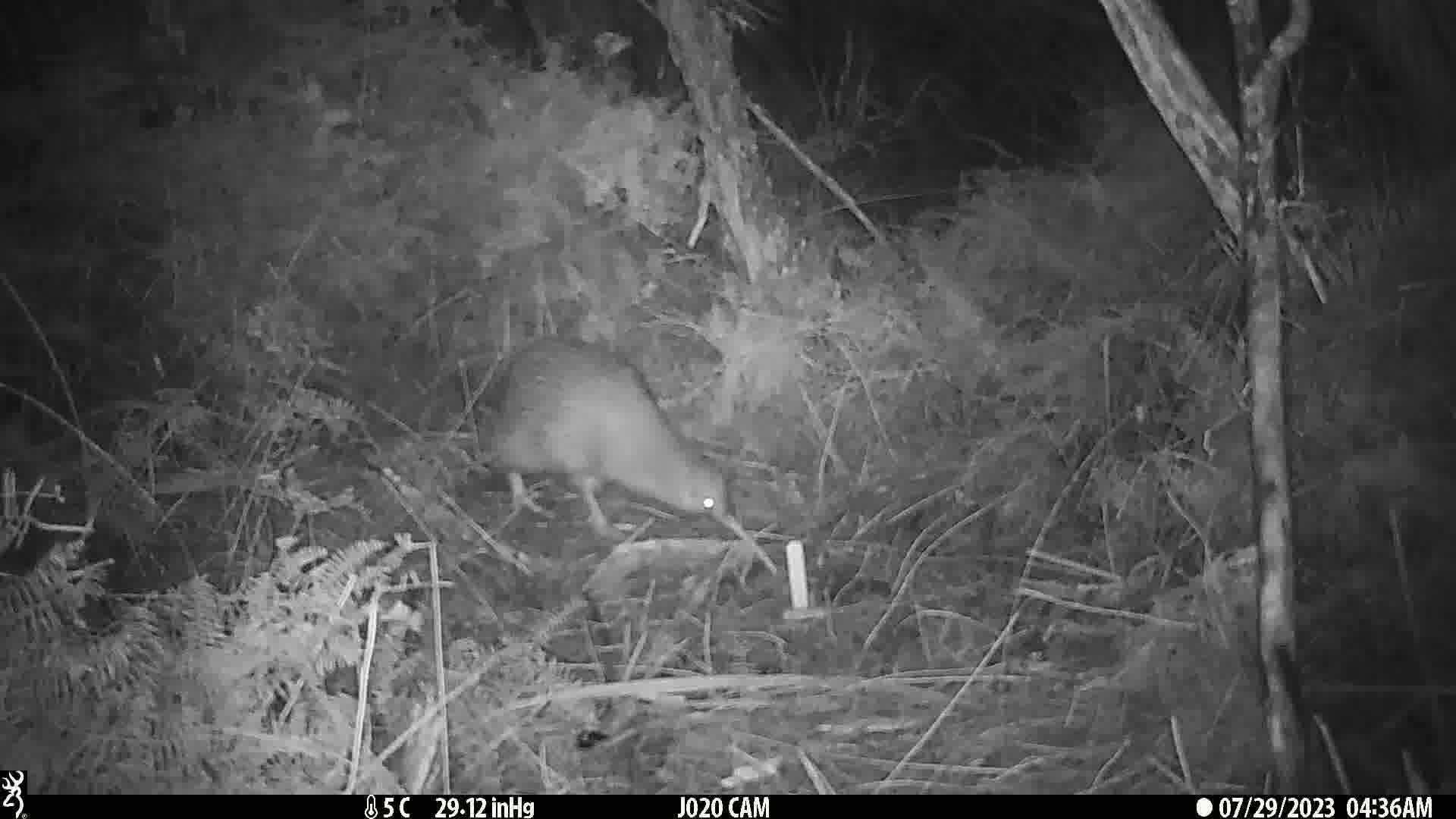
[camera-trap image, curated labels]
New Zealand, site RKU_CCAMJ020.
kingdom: Animalia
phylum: Chordata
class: Aves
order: Apterygiformes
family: Apterygidae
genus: Apteryx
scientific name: Apteryx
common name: kiwi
Kiwi (Apteryx).